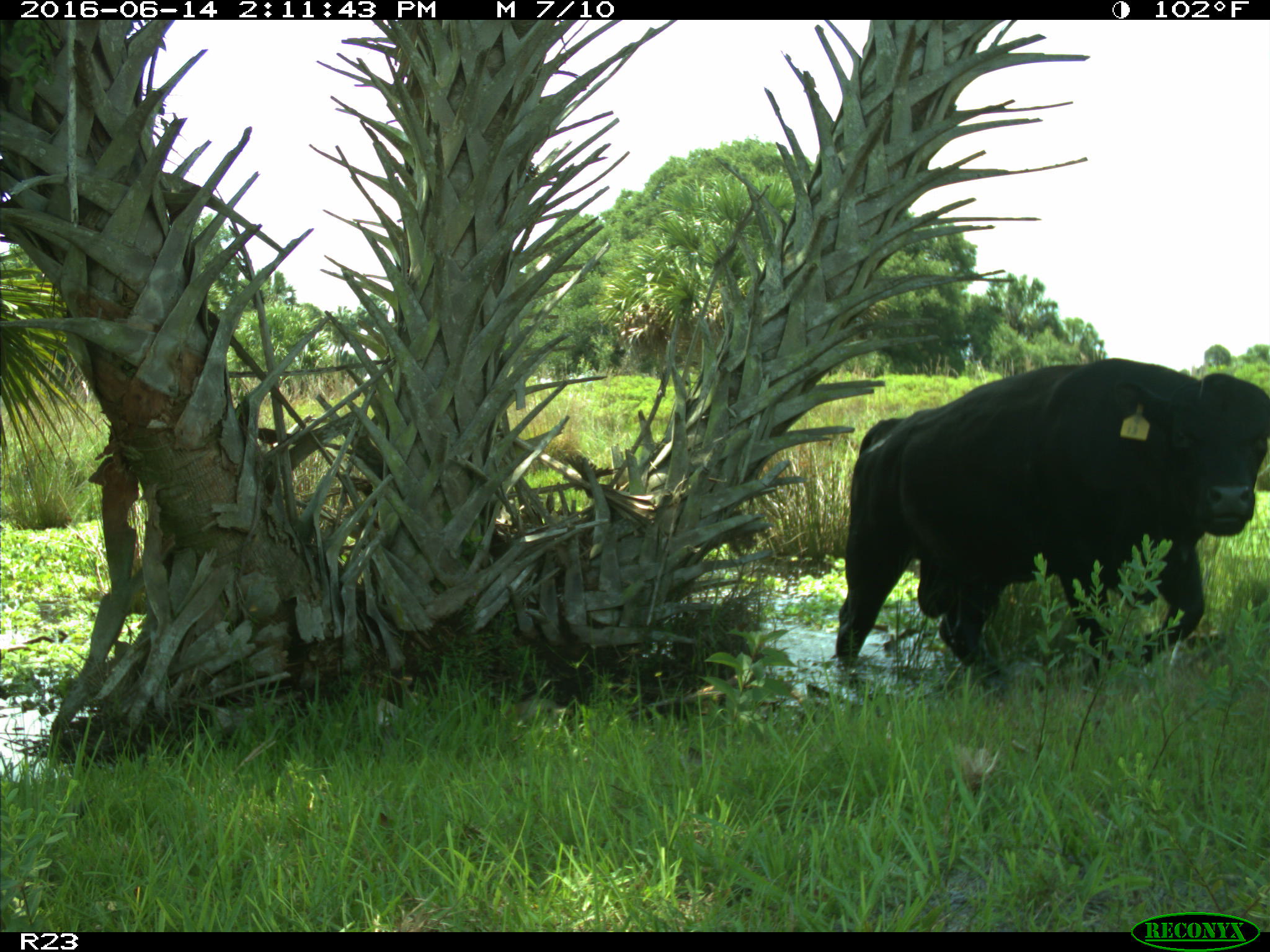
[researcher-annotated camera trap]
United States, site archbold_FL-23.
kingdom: Animalia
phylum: Chordata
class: Mammalia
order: Artiodactyla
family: Bovidae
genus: Bos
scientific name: Bos taurus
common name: domestic cow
Bos taurus (domestic cow).